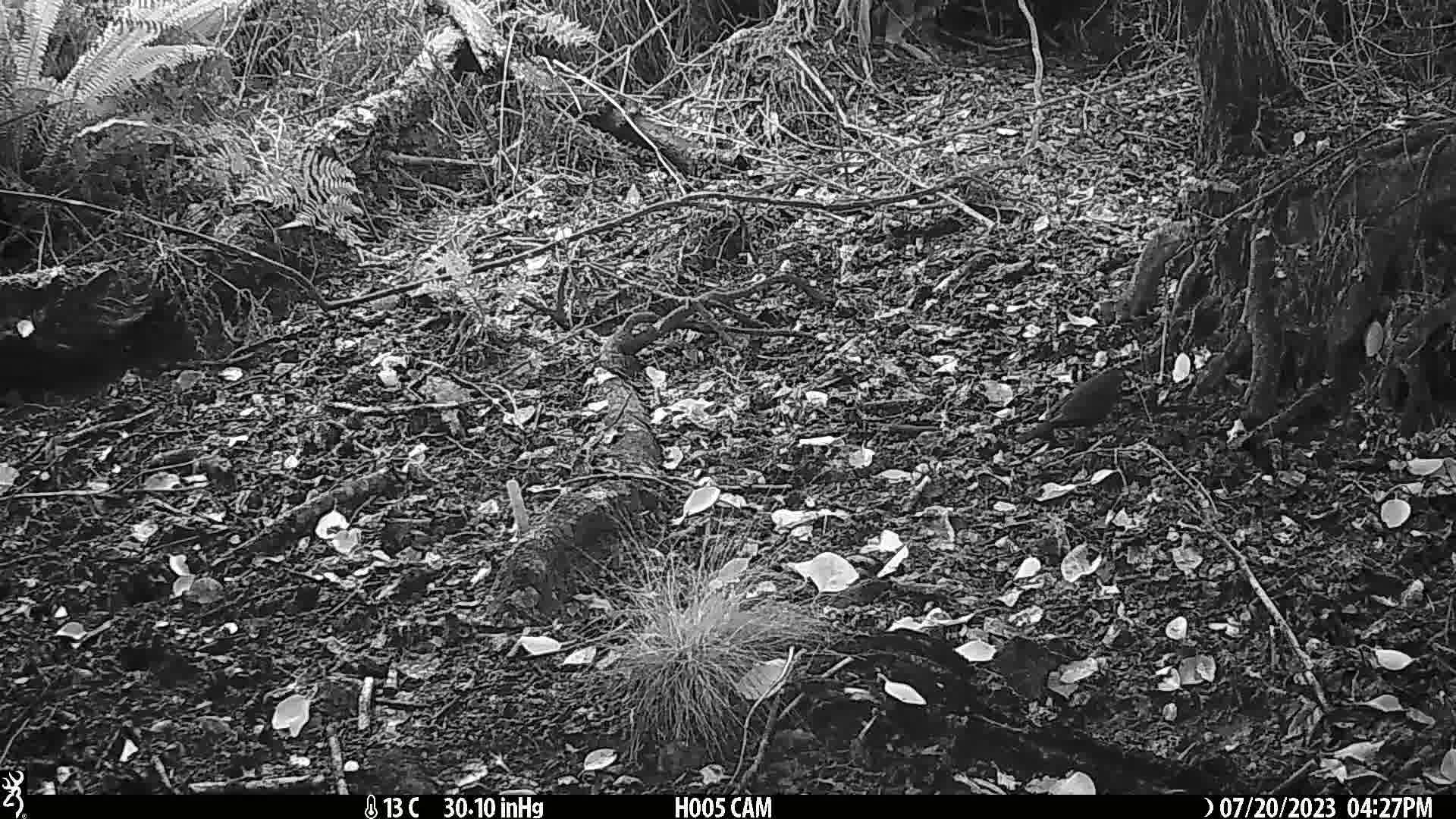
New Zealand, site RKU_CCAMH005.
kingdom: Animalia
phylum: Chordata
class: Aves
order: Passeriformes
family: Turdidae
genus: Turdus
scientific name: Turdus merula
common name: eurasian blackbird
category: blackbird